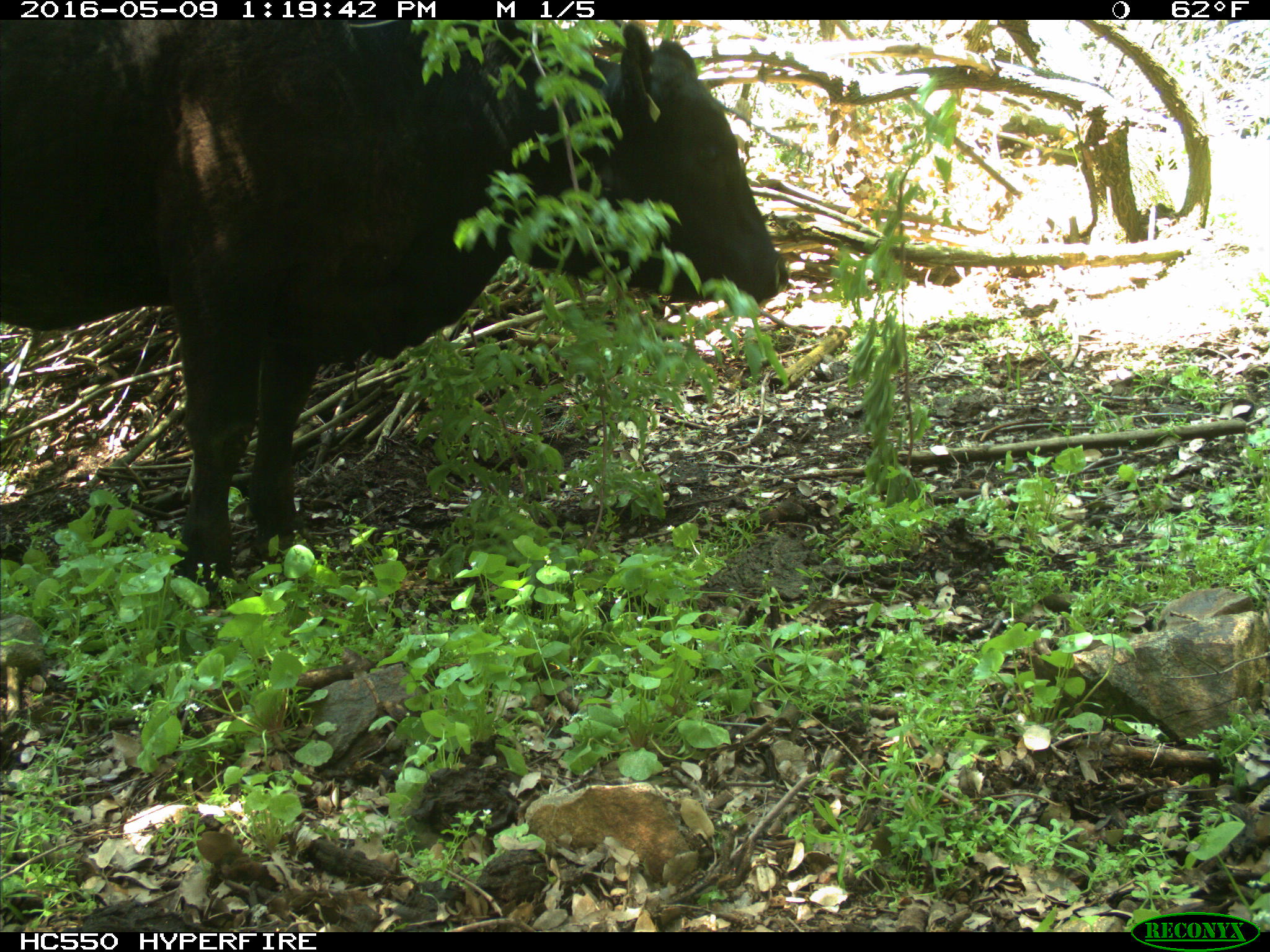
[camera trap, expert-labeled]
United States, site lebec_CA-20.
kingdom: Animalia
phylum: Chordata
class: Mammalia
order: Artiodactyla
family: Bovidae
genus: Bos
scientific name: Bos taurus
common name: domestic cow